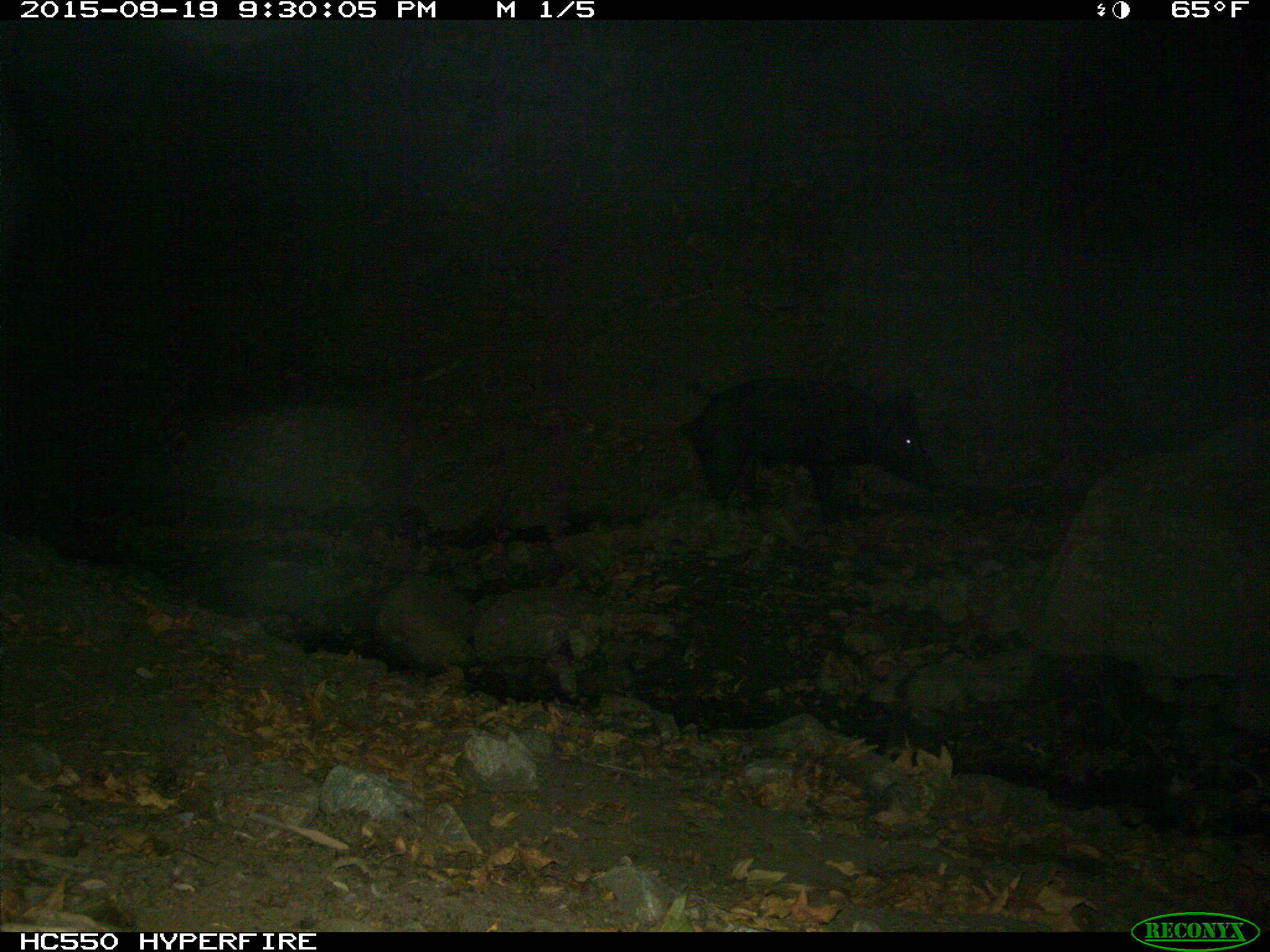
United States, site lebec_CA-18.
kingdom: Animalia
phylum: Chordata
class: Mammalia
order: Artiodactyla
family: Suidae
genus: Sus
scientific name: Sus scrofa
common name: wild boar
Sus scrofa (wild boar).